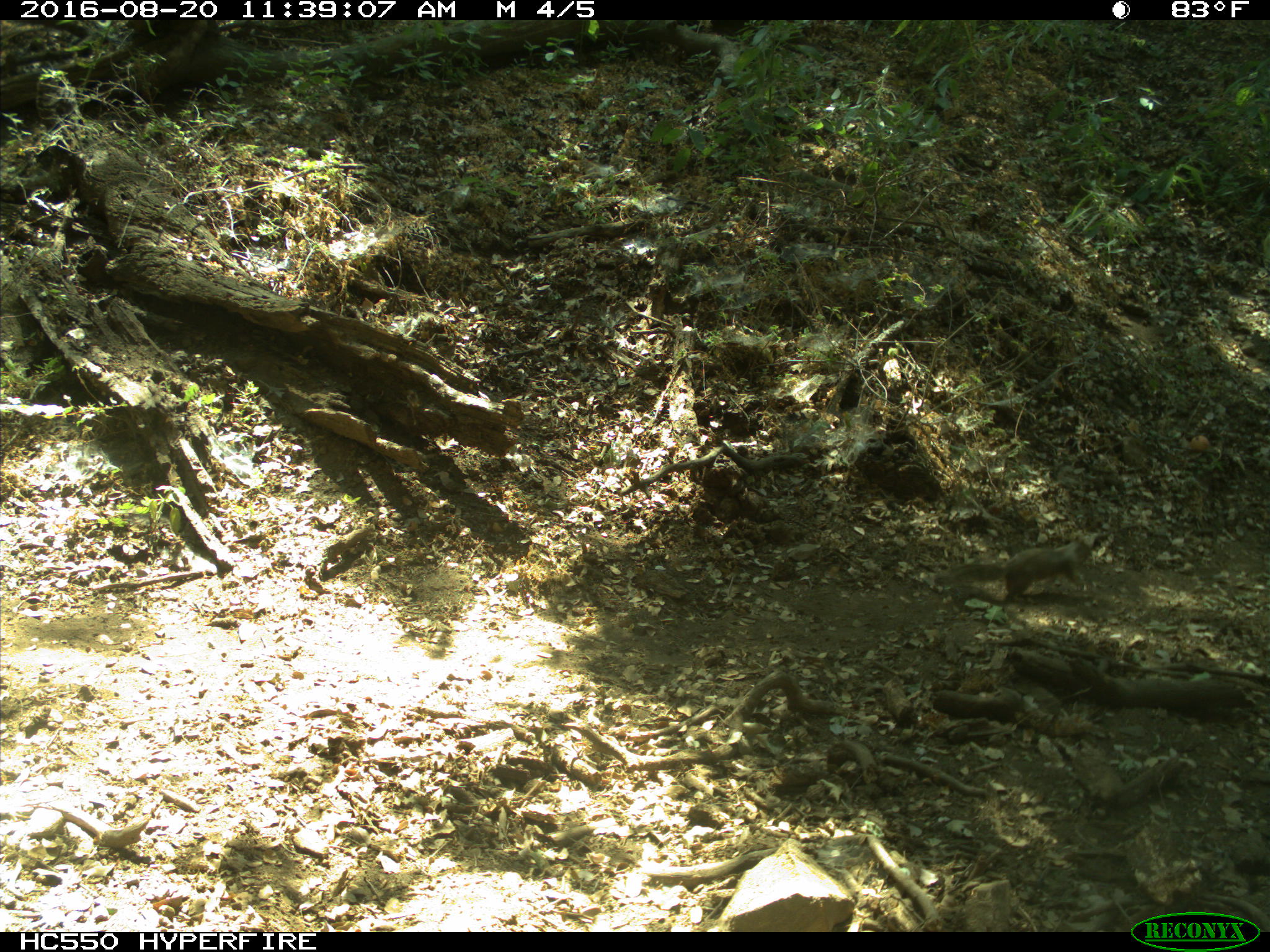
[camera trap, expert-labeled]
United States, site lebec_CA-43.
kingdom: Animalia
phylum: Chordata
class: Mammalia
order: Rodentia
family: Sciuridae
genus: Otospermophilus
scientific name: Otospermophilus beecheyi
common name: california ground squirrel